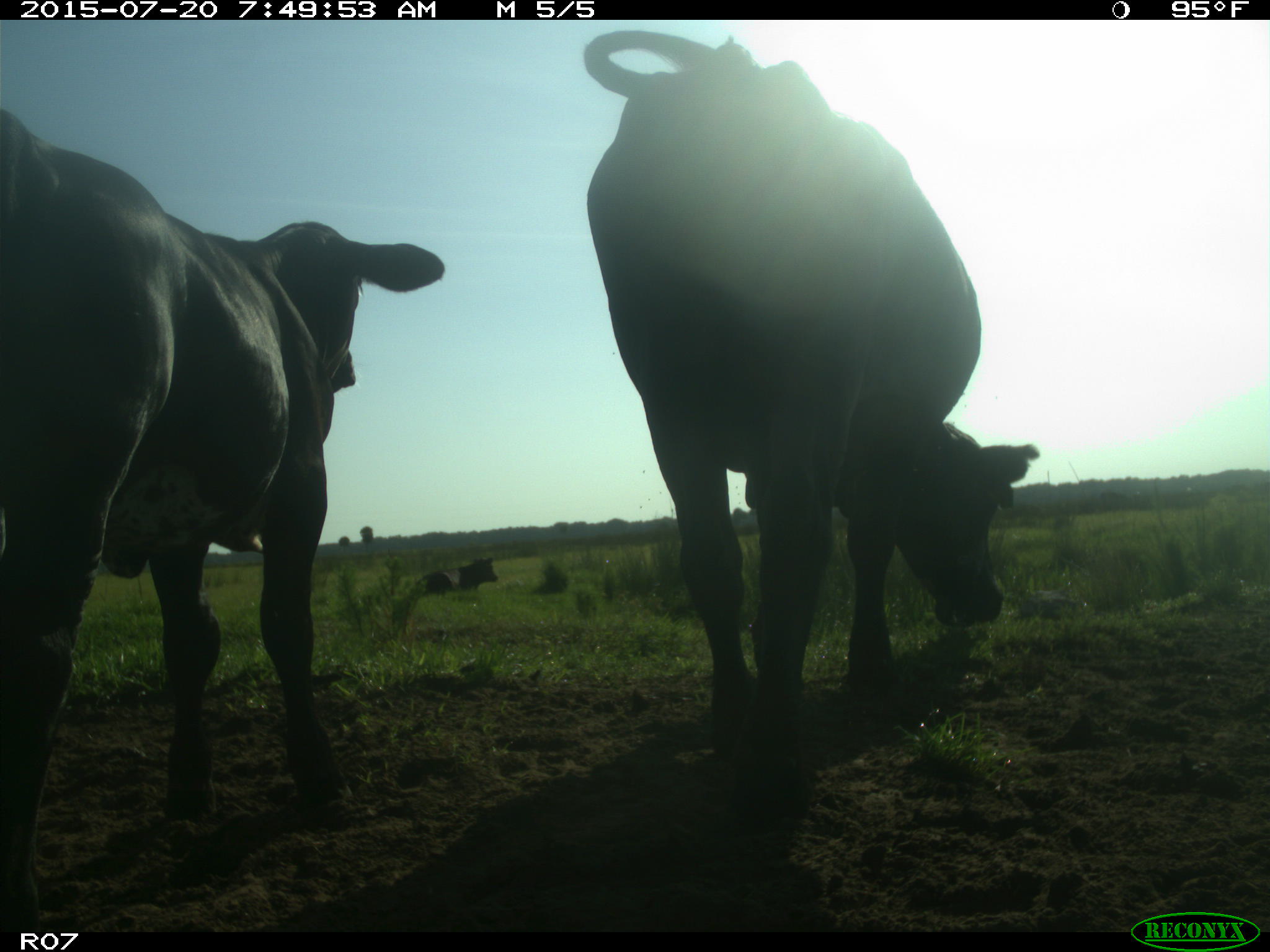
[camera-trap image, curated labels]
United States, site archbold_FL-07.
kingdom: Animalia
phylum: Chordata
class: Mammalia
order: Artiodactyla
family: Bovidae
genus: Bos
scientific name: Bos taurus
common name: domestic cow